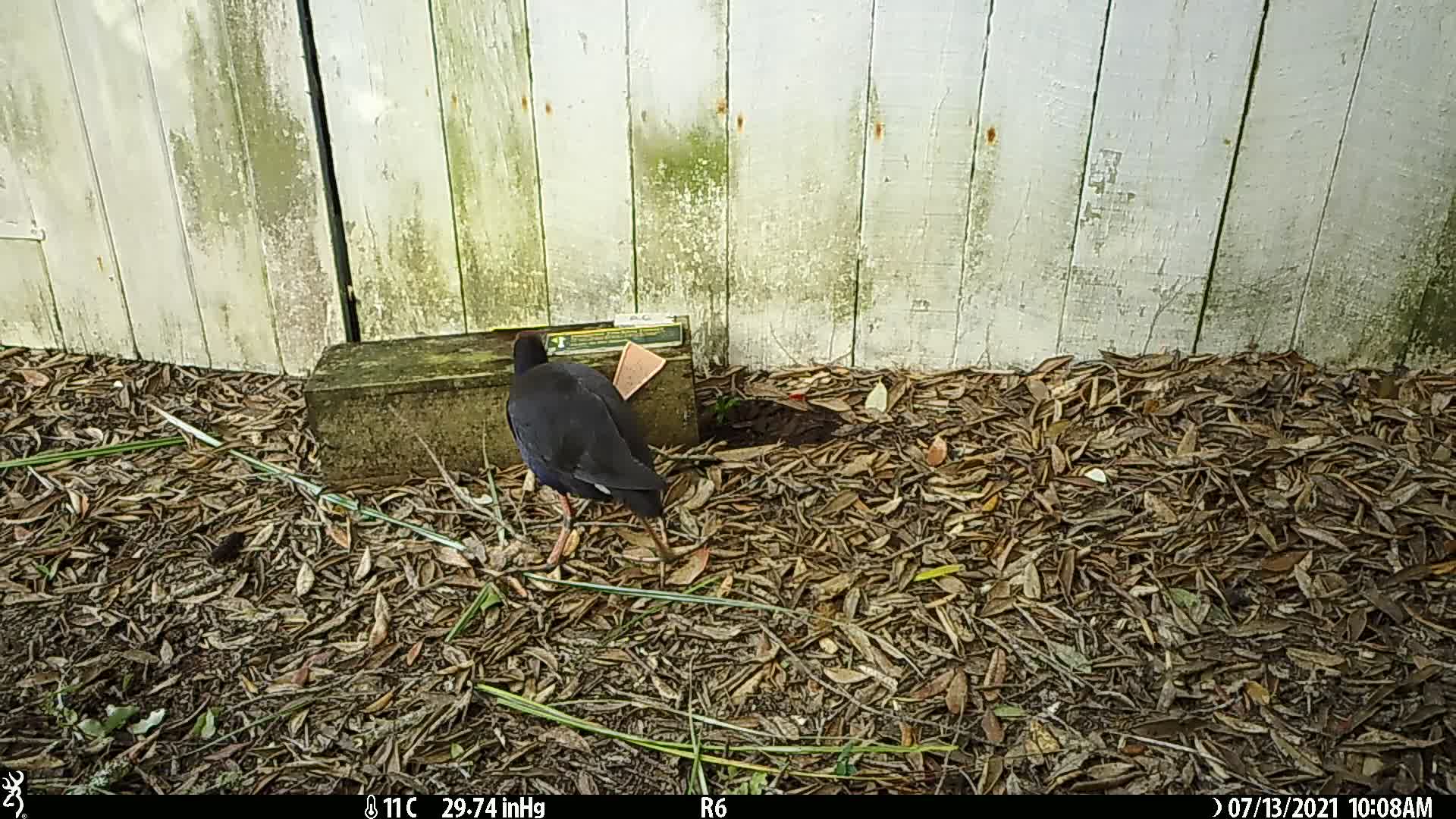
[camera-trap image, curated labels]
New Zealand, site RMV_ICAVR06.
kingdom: Animalia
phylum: Chordata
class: Aves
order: Gruiformes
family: Rallidae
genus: Porphyrio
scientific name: Porphyrio melanotus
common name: australasian swamphen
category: pukeko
Pukeko (australasian swamphen) (Porphyrio melanotus).